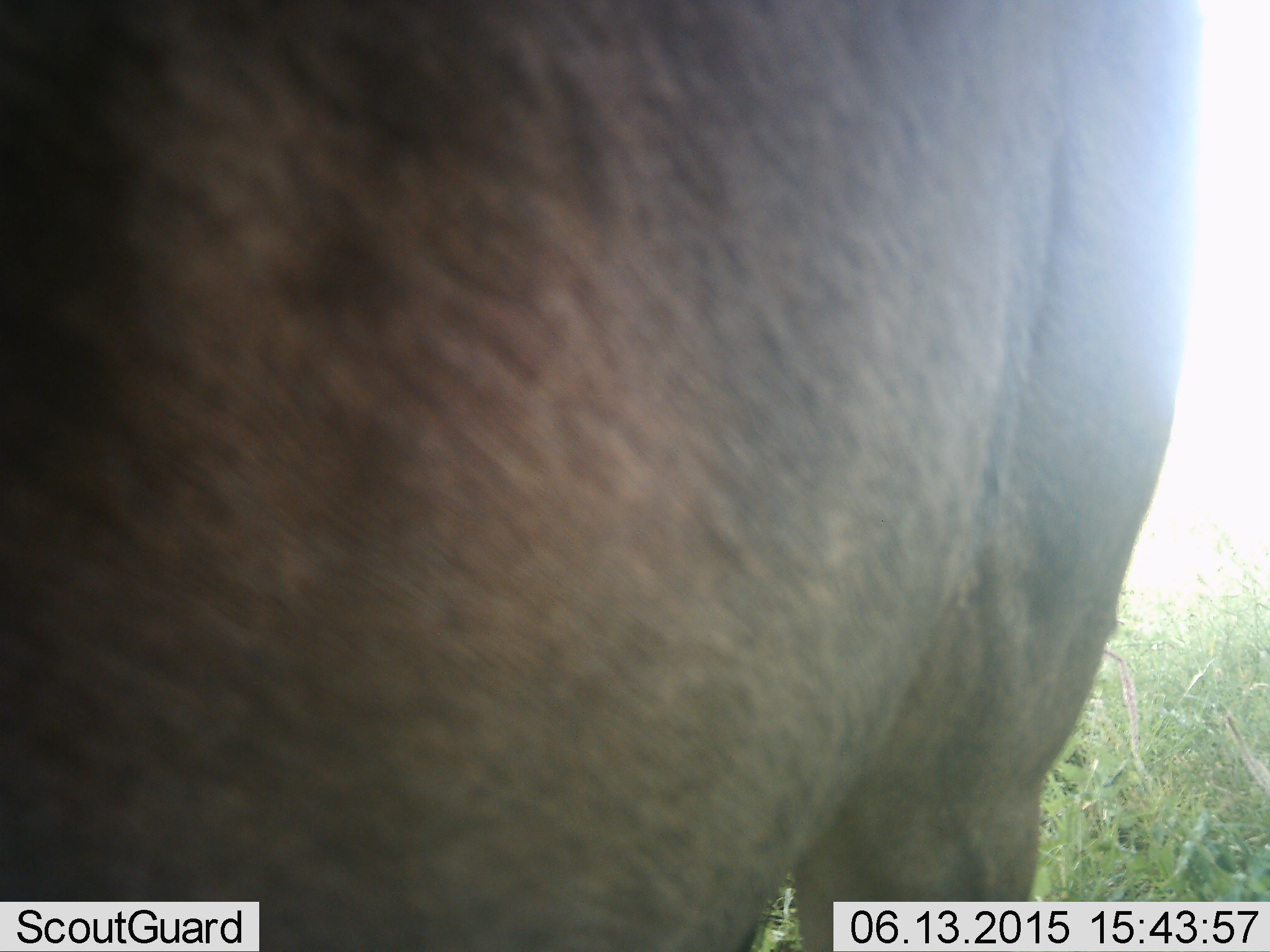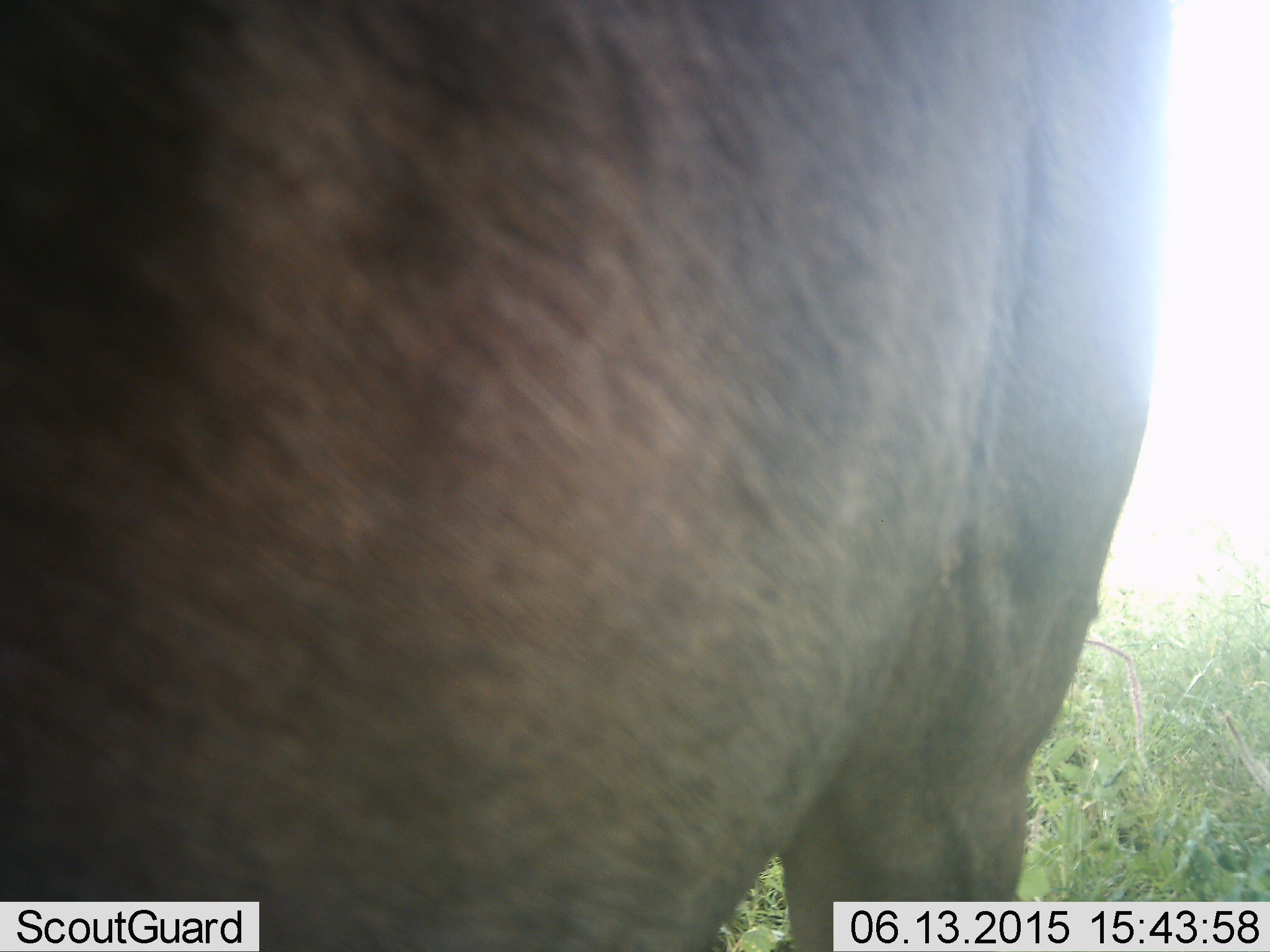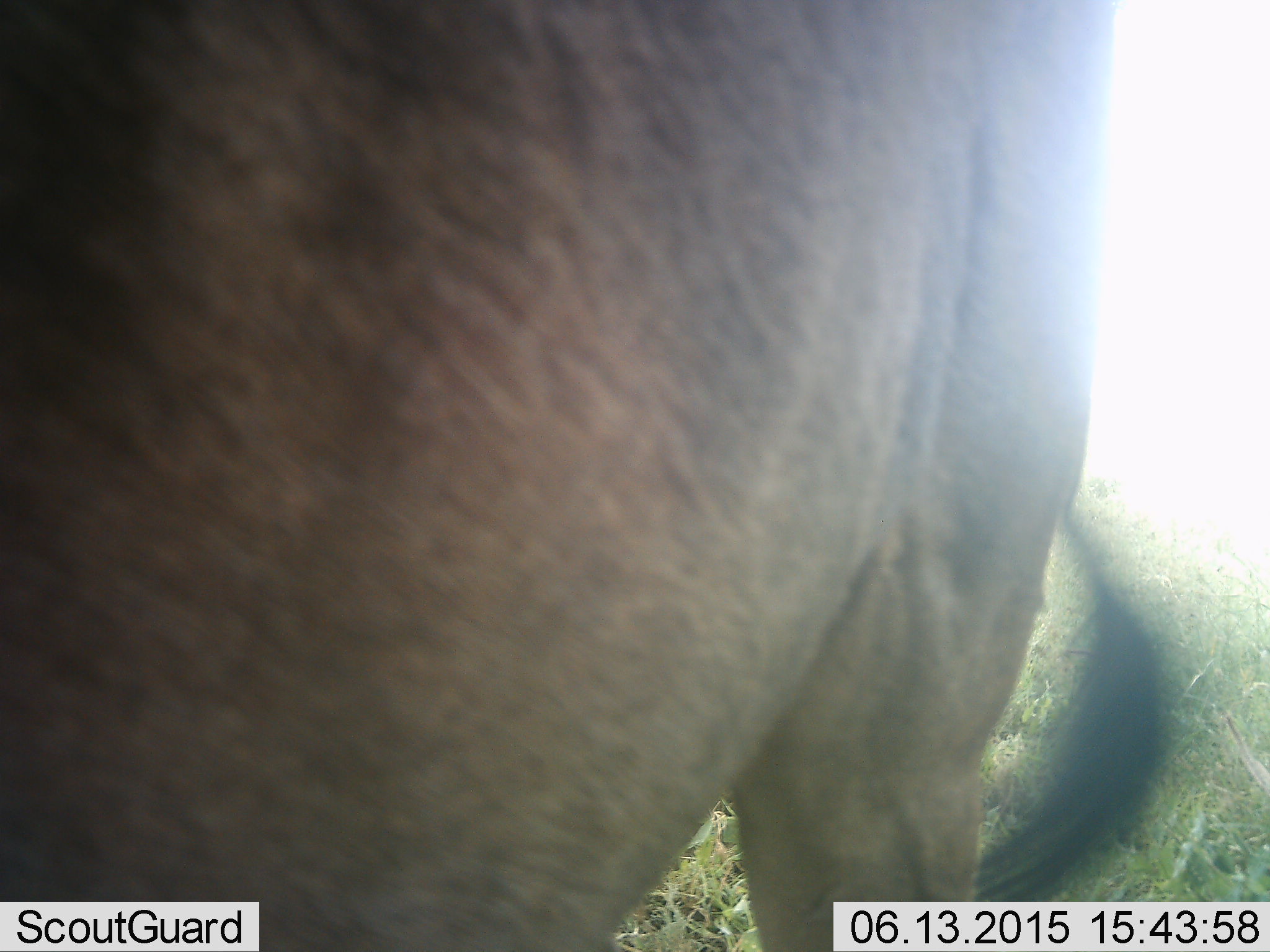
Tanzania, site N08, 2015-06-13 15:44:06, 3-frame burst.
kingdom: Animalia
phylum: Chordata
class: Mammalia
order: Artiodactyla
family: Bovidae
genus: Connochaetes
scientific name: Connochaetes taurinus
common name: blue wildebeest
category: wildebeest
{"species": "wildebeest (blue wildebeest) (Connochaetes taurinus)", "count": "1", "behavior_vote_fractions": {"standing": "70%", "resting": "0%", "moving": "20%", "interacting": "0%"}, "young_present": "0%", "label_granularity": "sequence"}